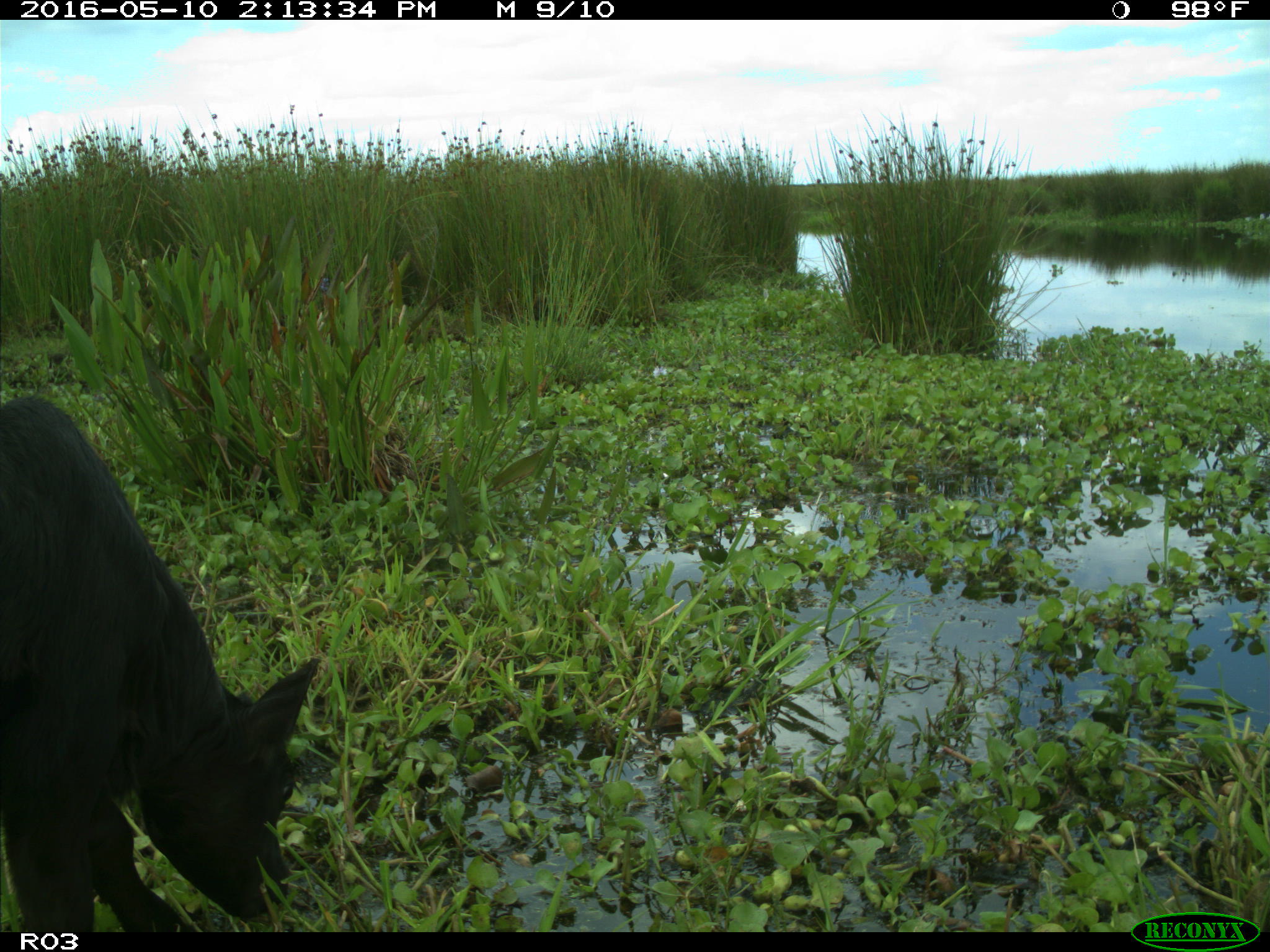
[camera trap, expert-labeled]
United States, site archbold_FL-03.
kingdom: Animalia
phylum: Chordata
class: Mammalia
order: Artiodactyla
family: Bovidae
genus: Bos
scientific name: Bos taurus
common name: domestic cow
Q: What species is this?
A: Bos taurus (domestic cow).